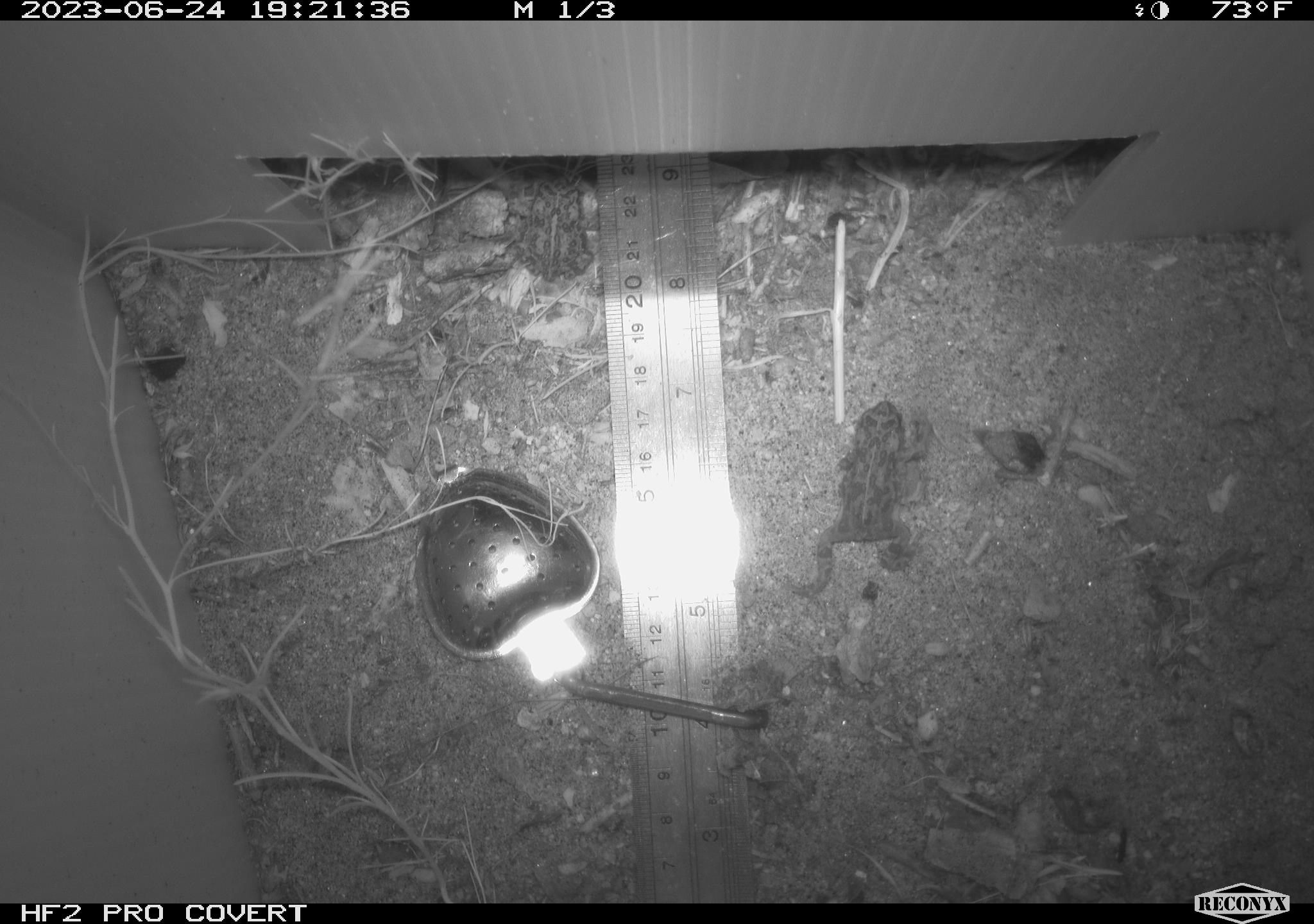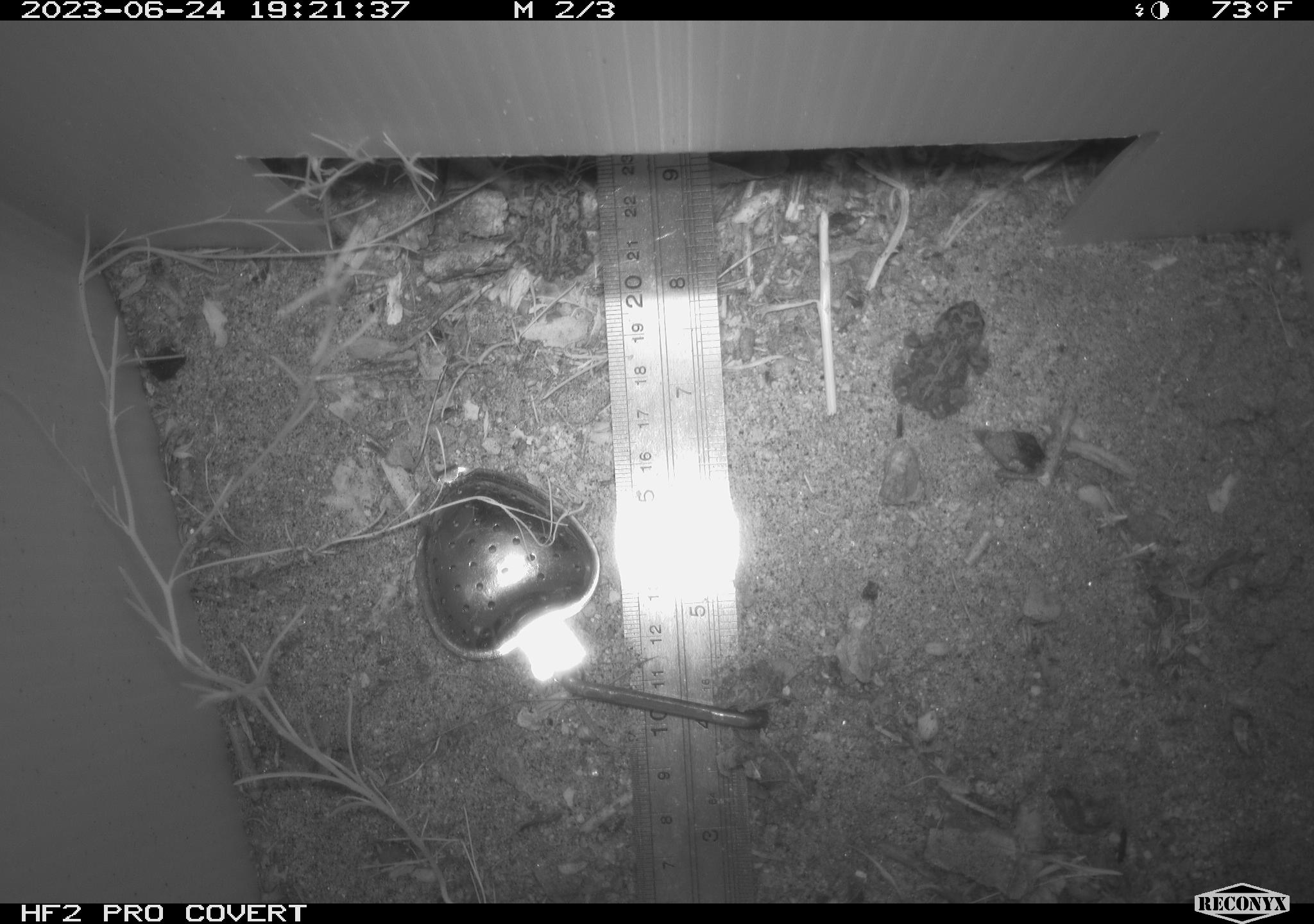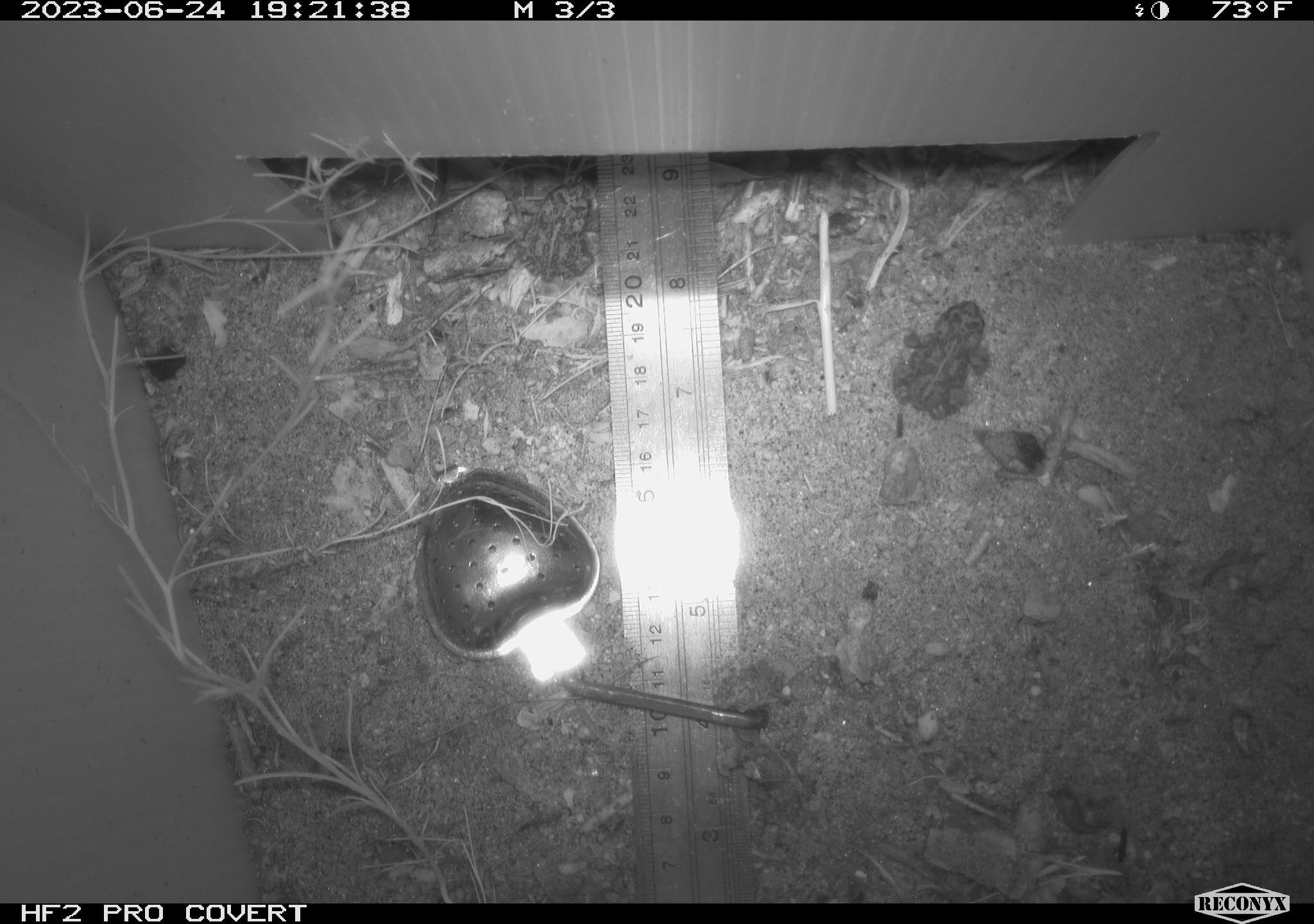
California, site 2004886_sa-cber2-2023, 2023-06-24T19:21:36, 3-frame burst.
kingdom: Animalia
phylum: Chordata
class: Amphibia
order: Anura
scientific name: Anura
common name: frogs